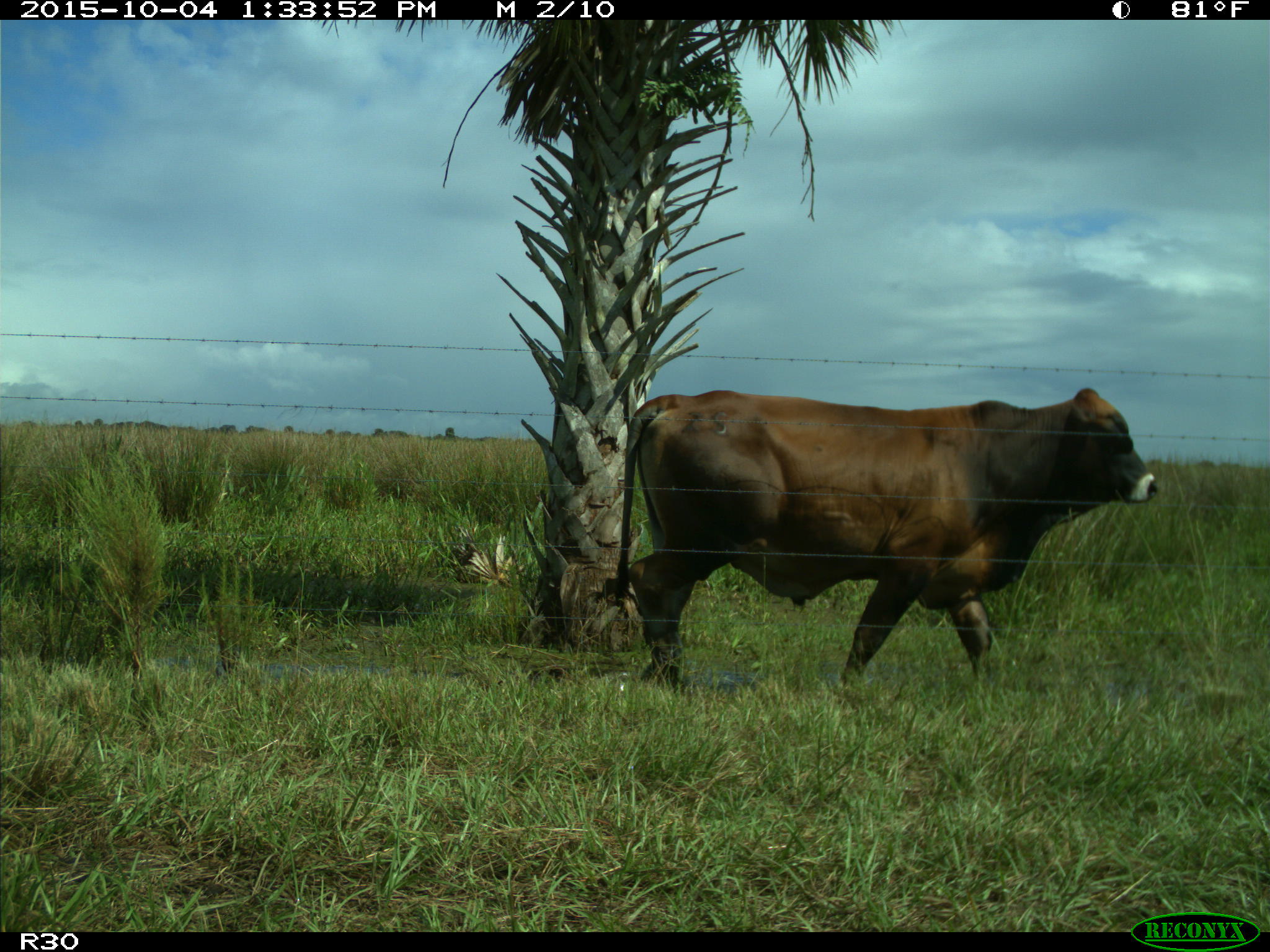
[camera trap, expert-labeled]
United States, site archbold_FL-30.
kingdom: Animalia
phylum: Chordata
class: Mammalia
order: Artiodactyla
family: Bovidae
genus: Bos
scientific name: Bos taurus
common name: domestic cow